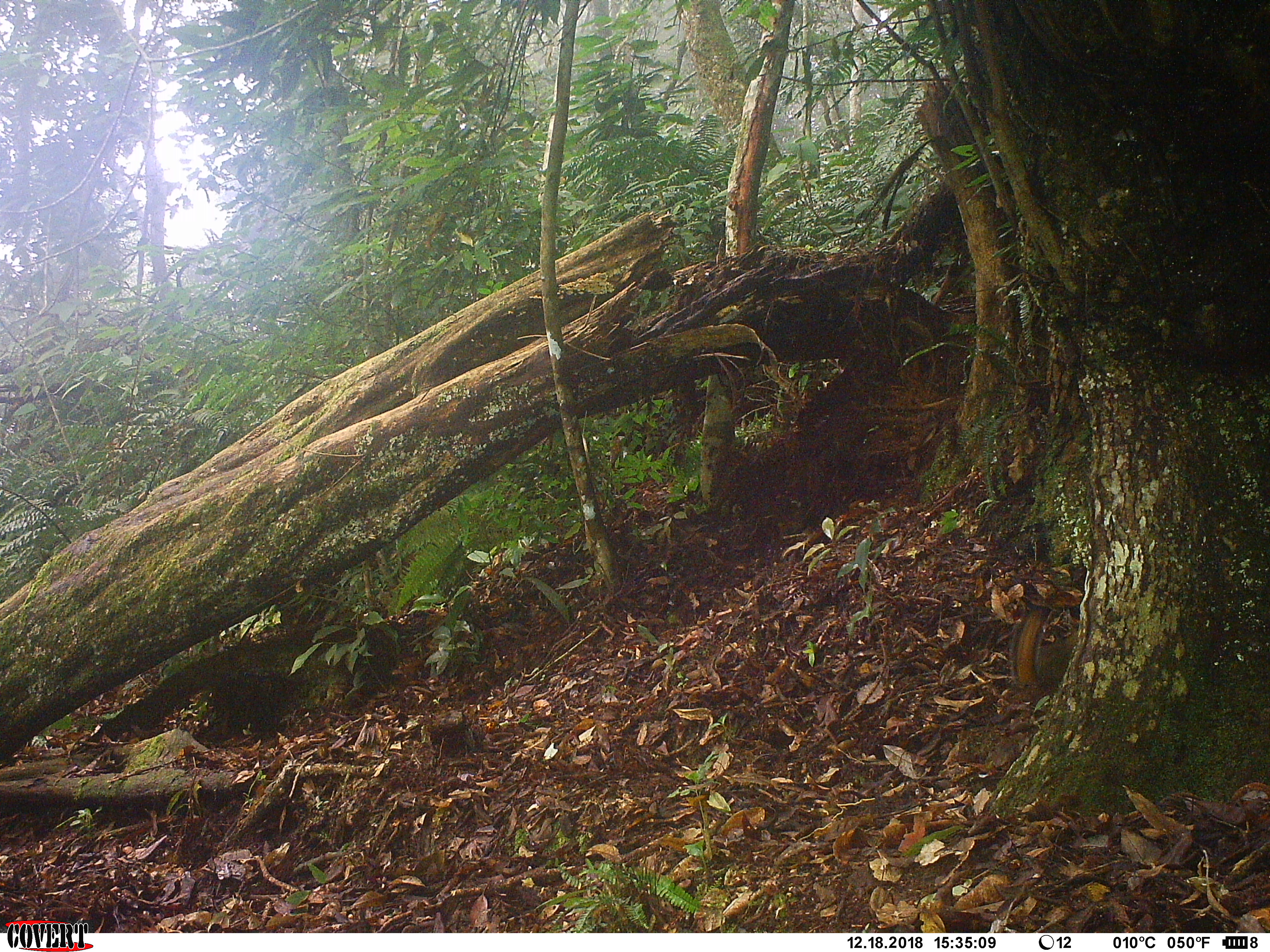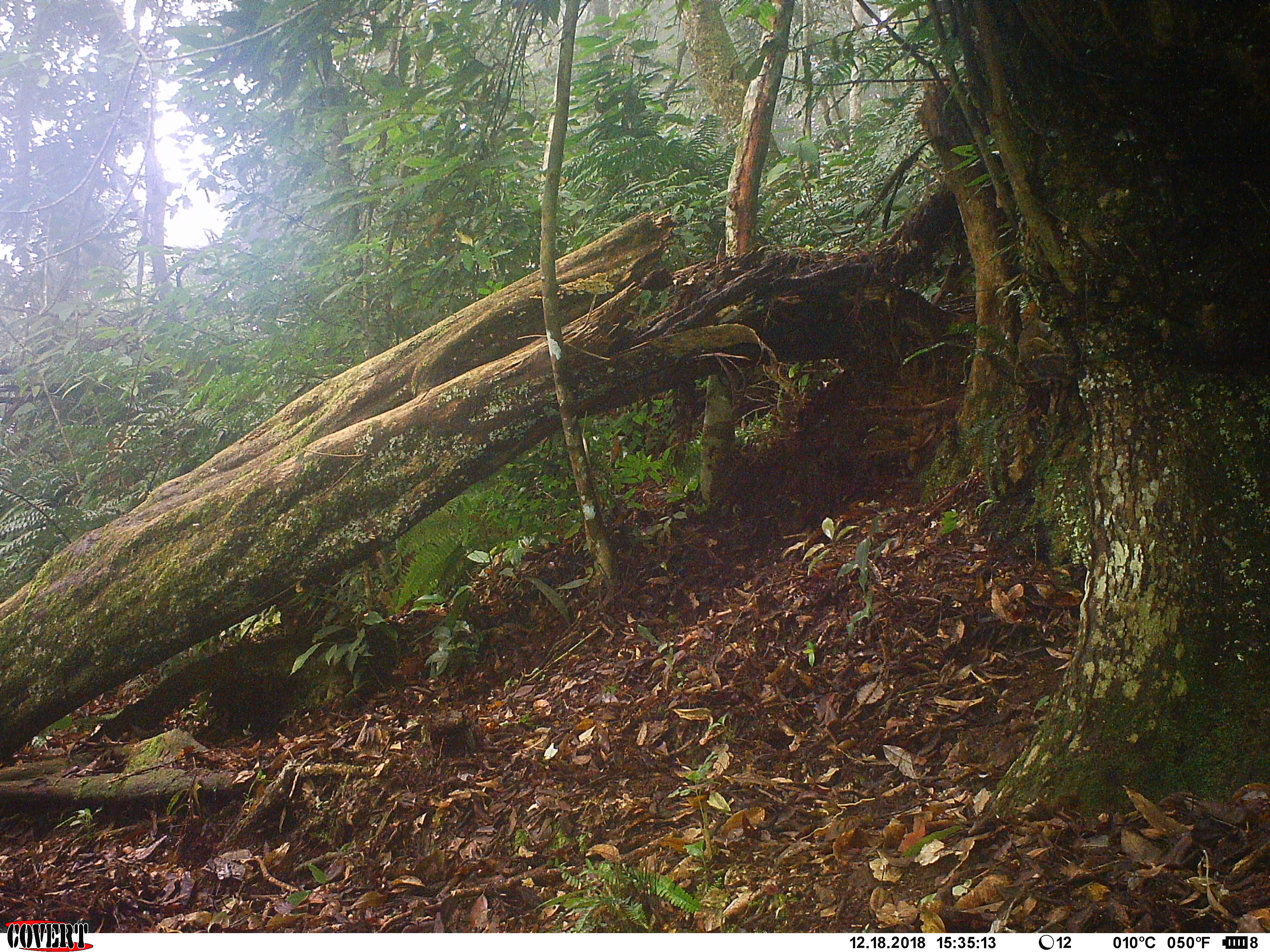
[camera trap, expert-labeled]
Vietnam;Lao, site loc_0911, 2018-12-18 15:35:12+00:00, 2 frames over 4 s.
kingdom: Animalia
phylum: Chordata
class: Mammalia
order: Rodentia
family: Sciuridae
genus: Dremomys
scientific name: Dremomys rufigenis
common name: red-cheeked squirrel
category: red cheeked squirrel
Red cheeked squirrel (red-cheeked squirrel) (Dremomys rufigenis). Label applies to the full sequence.